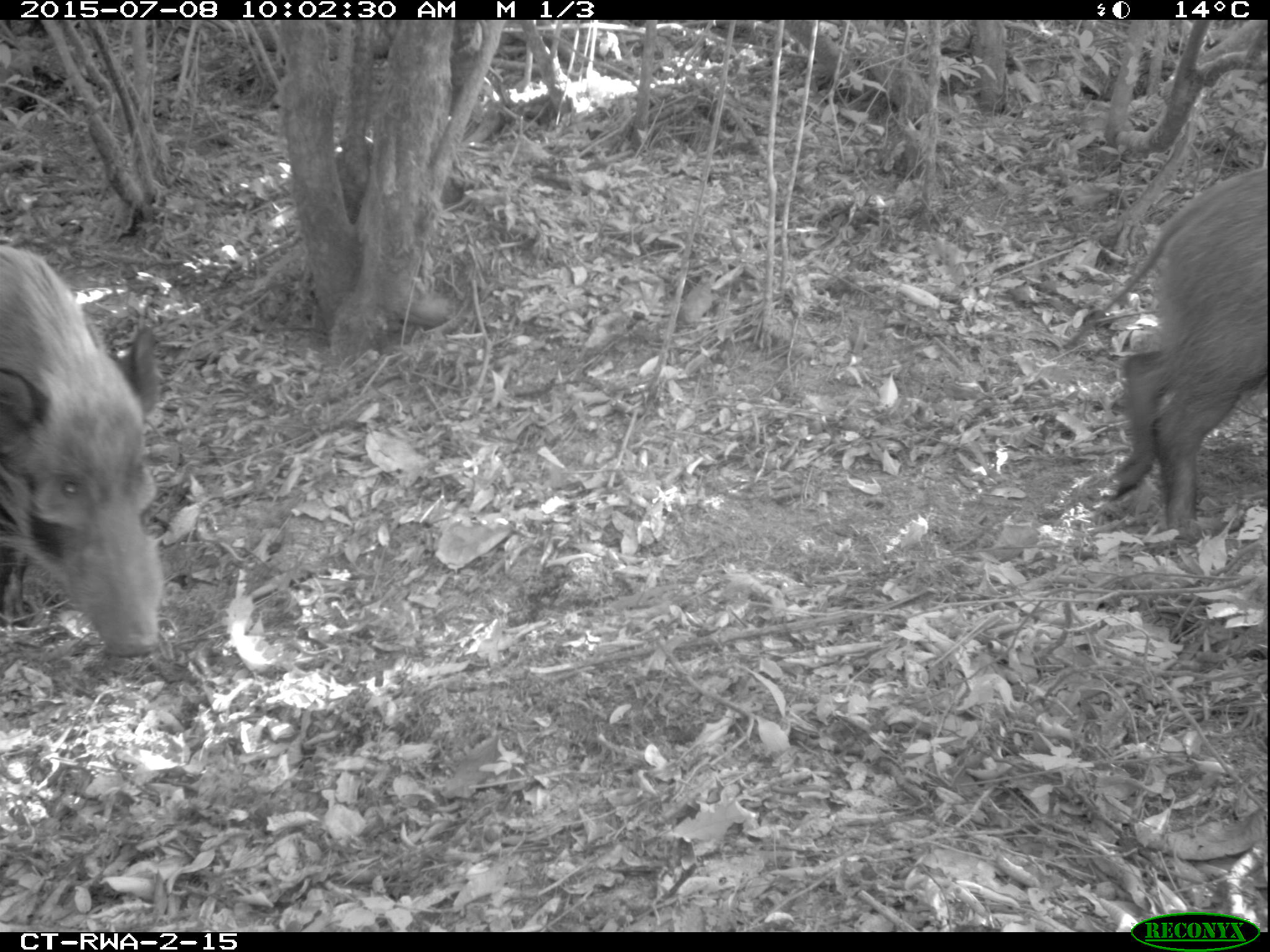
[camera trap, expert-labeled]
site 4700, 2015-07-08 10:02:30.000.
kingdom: Animalia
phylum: Chordata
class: Mammalia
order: Artiodactyla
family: Suidae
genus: Potamochoerus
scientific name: Potamochoerus larvatus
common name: bushpig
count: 2